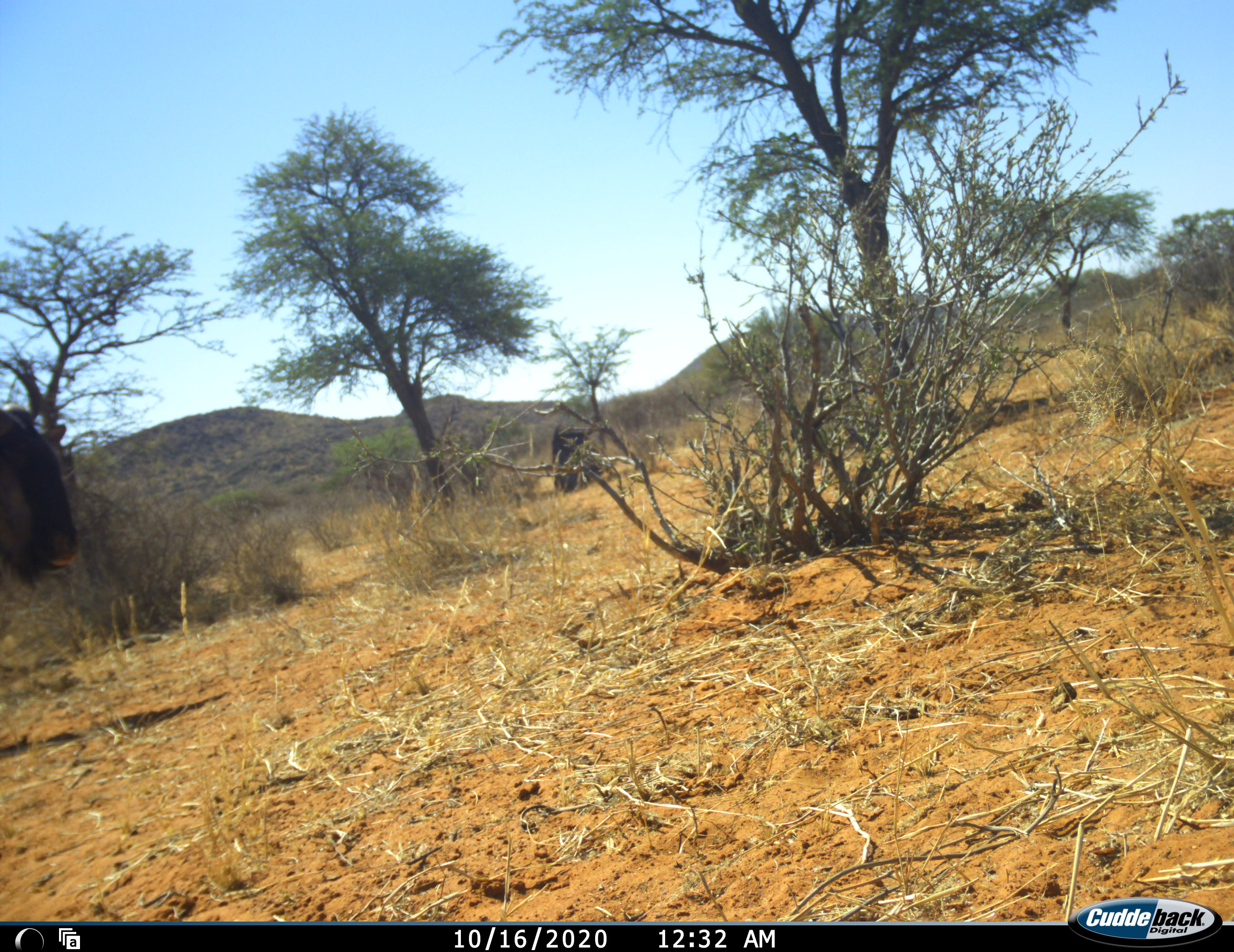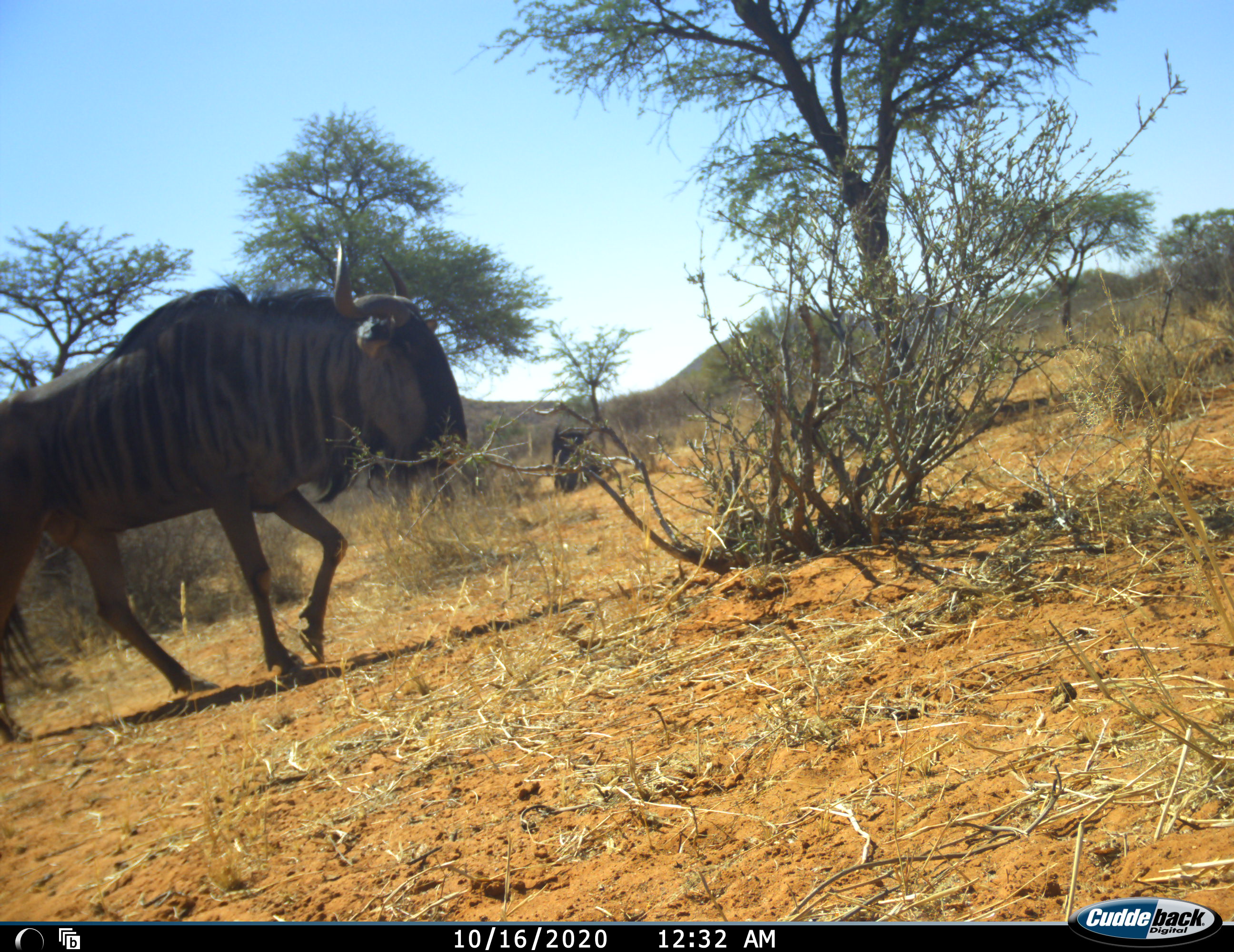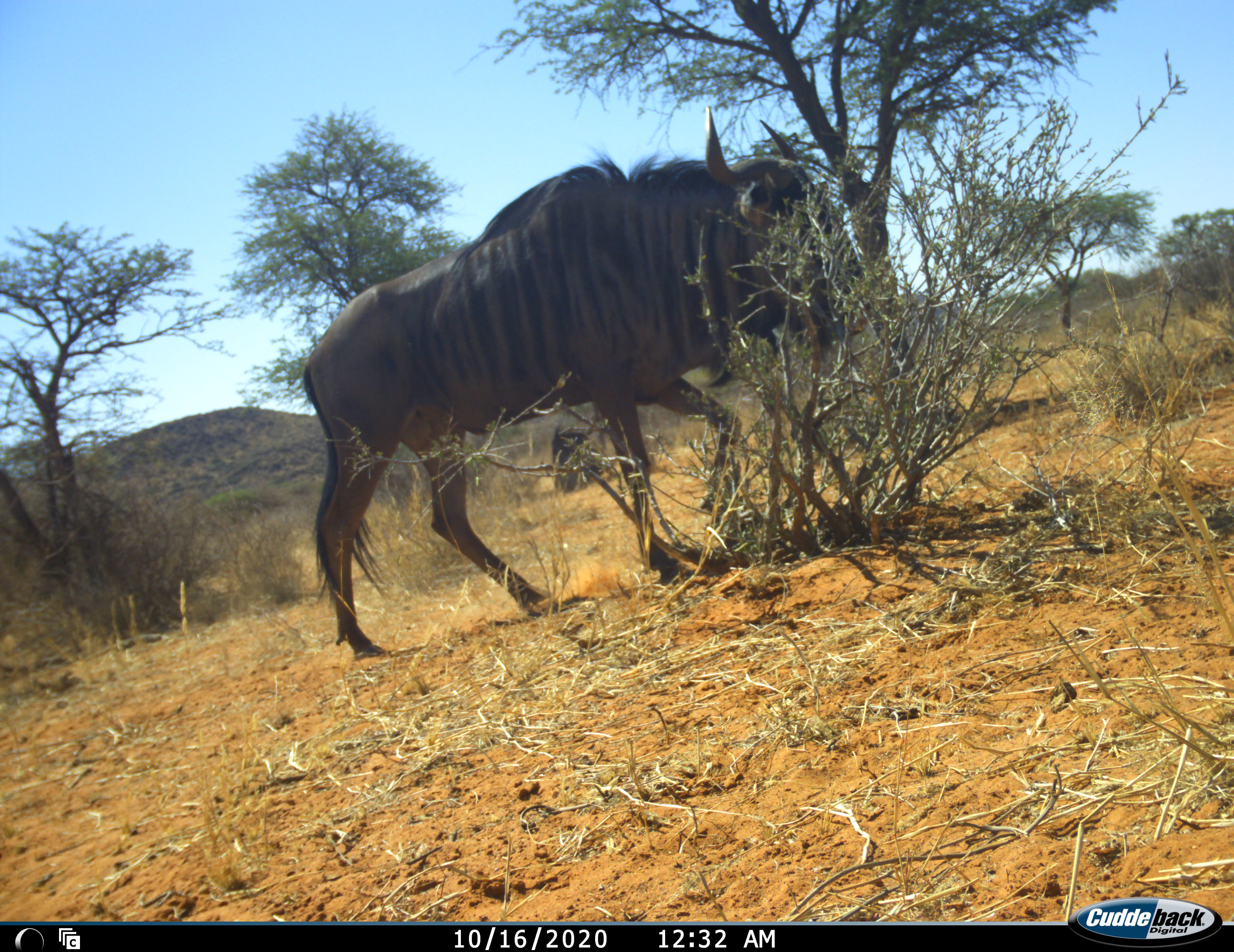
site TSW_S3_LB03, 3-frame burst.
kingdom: Animalia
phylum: Chordata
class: Mammalia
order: Artiodactyla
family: Bovidae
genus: Connochaetes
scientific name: Connochaetes taurinus taurinus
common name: blue wildebeest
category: wildebeestblue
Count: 1.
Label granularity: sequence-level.